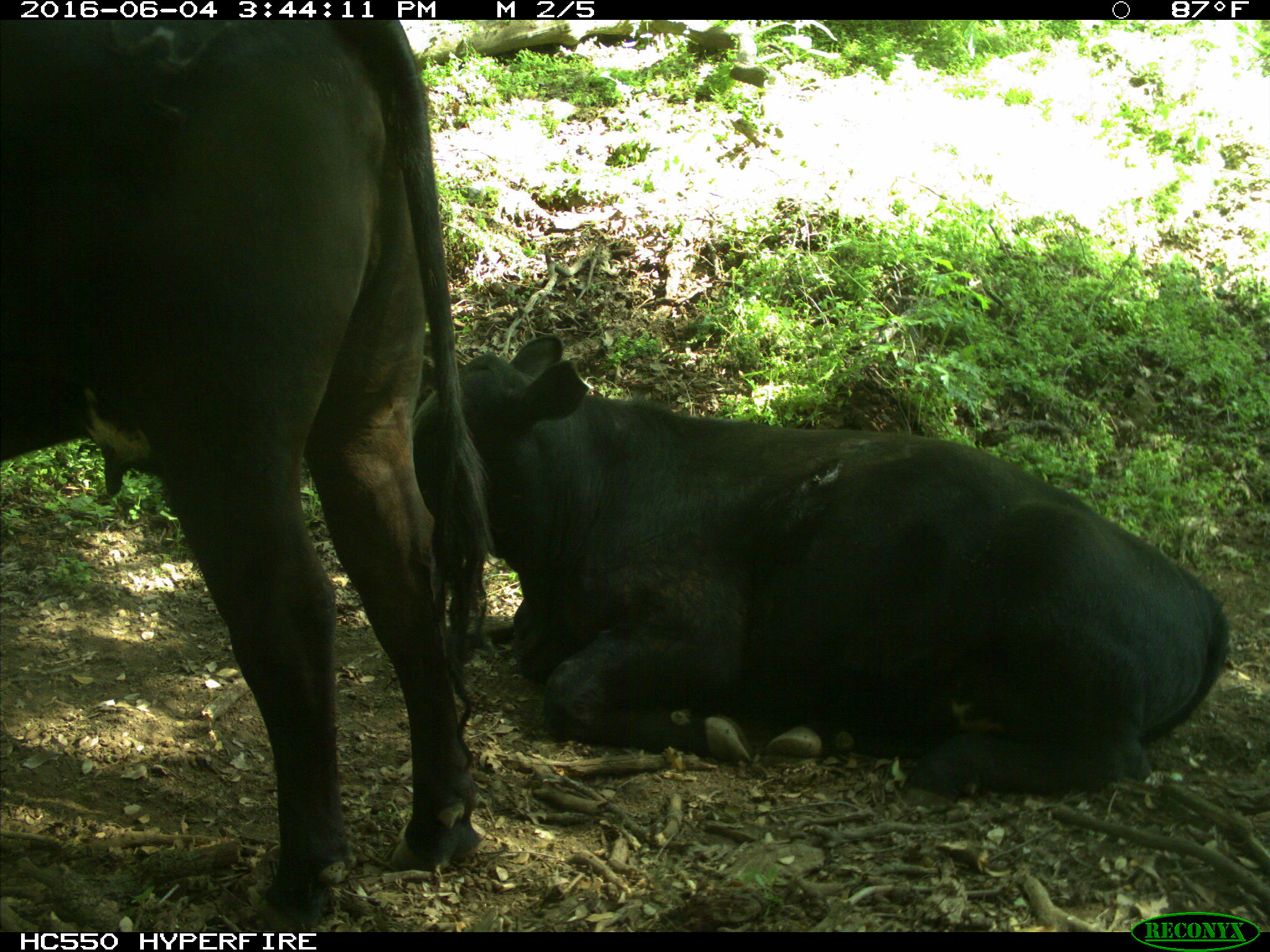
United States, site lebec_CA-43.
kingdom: Animalia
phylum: Chordata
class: Mammalia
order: Artiodactyla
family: Bovidae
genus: Bos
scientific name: Bos taurus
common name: domestic cow